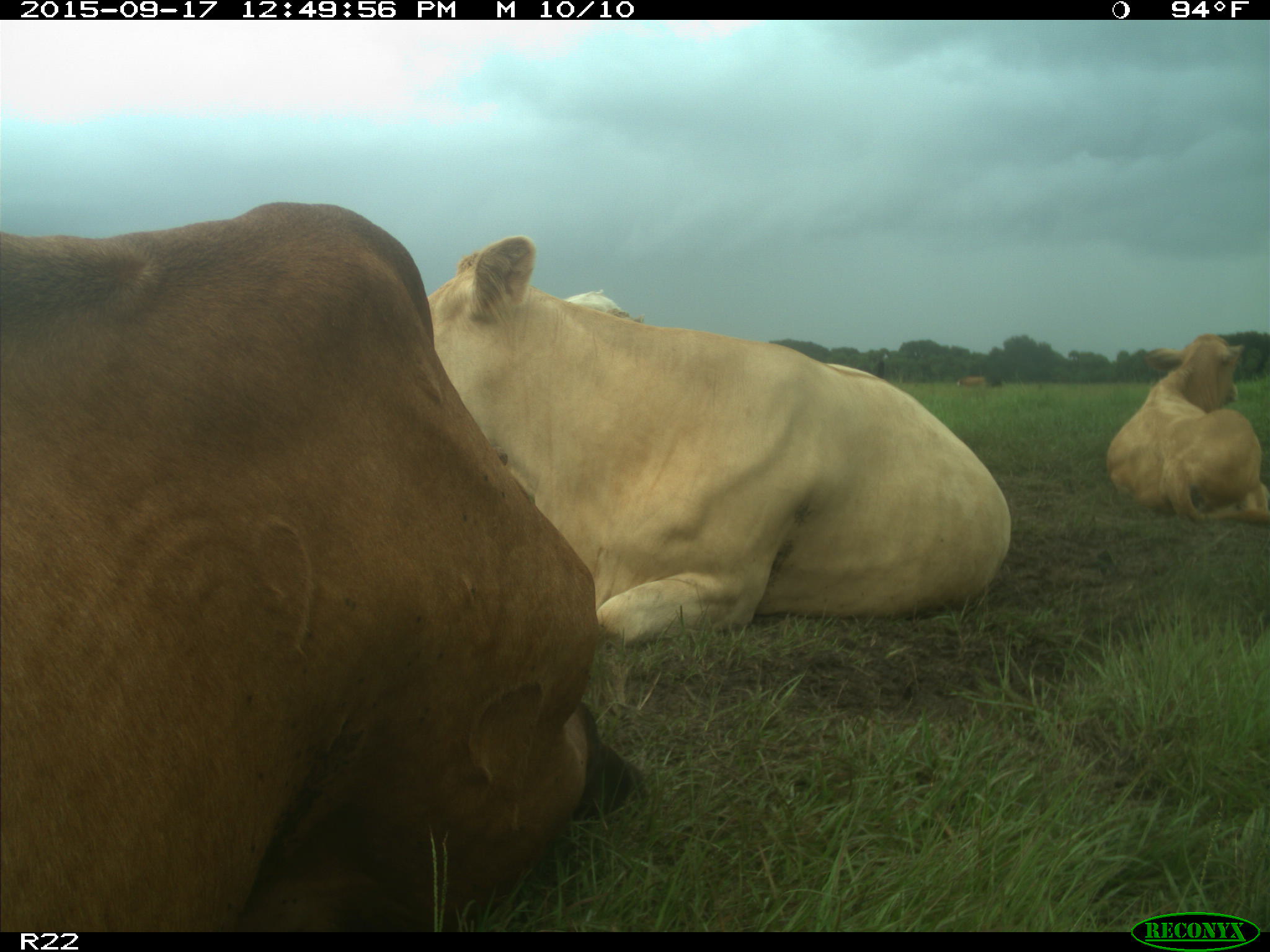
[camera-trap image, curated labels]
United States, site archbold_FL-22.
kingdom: Animalia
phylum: Chordata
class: Mammalia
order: Artiodactyla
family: Bovidae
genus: Bos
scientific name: Bos taurus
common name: domestic cow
Bos taurus (domestic cow).